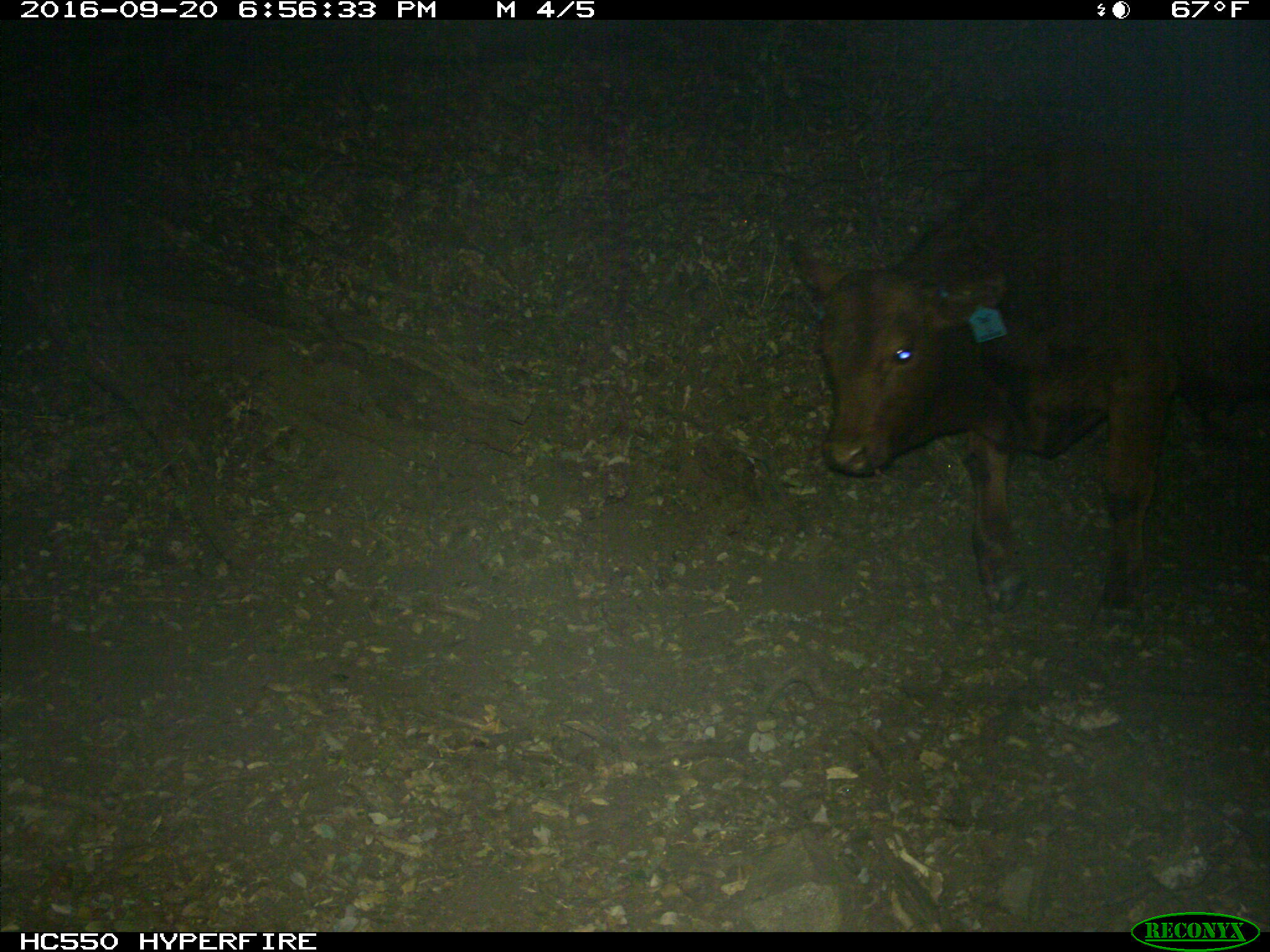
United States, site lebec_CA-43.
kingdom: Animalia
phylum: Chordata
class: Mammalia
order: Artiodactyla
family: Bovidae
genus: Bos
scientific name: Bos taurus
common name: domestic cow